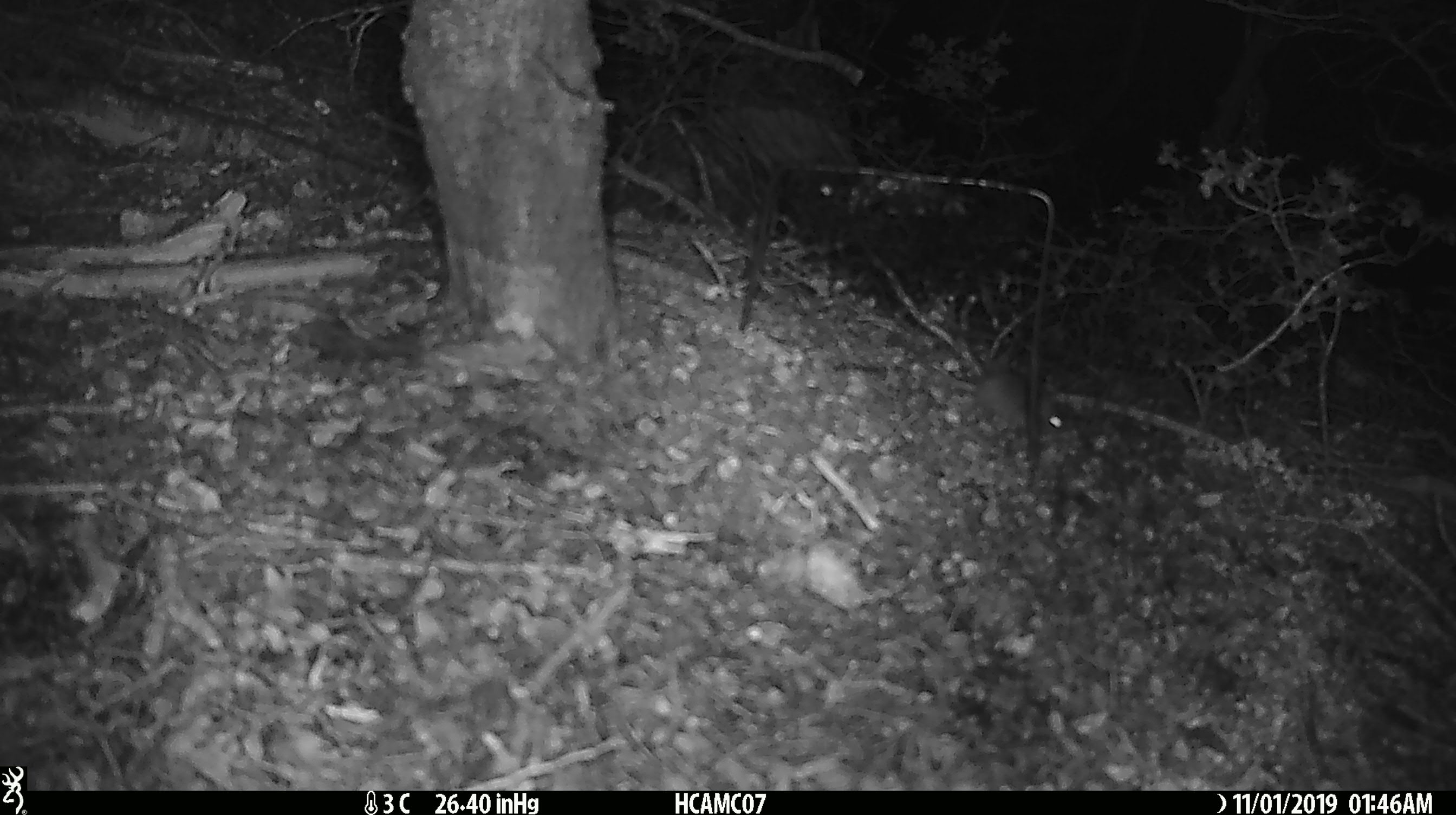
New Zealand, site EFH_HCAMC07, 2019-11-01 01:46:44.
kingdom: Animalia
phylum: Chordata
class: Mammalia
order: Rodentia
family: Muridae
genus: Mus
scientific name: Mus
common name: mouse